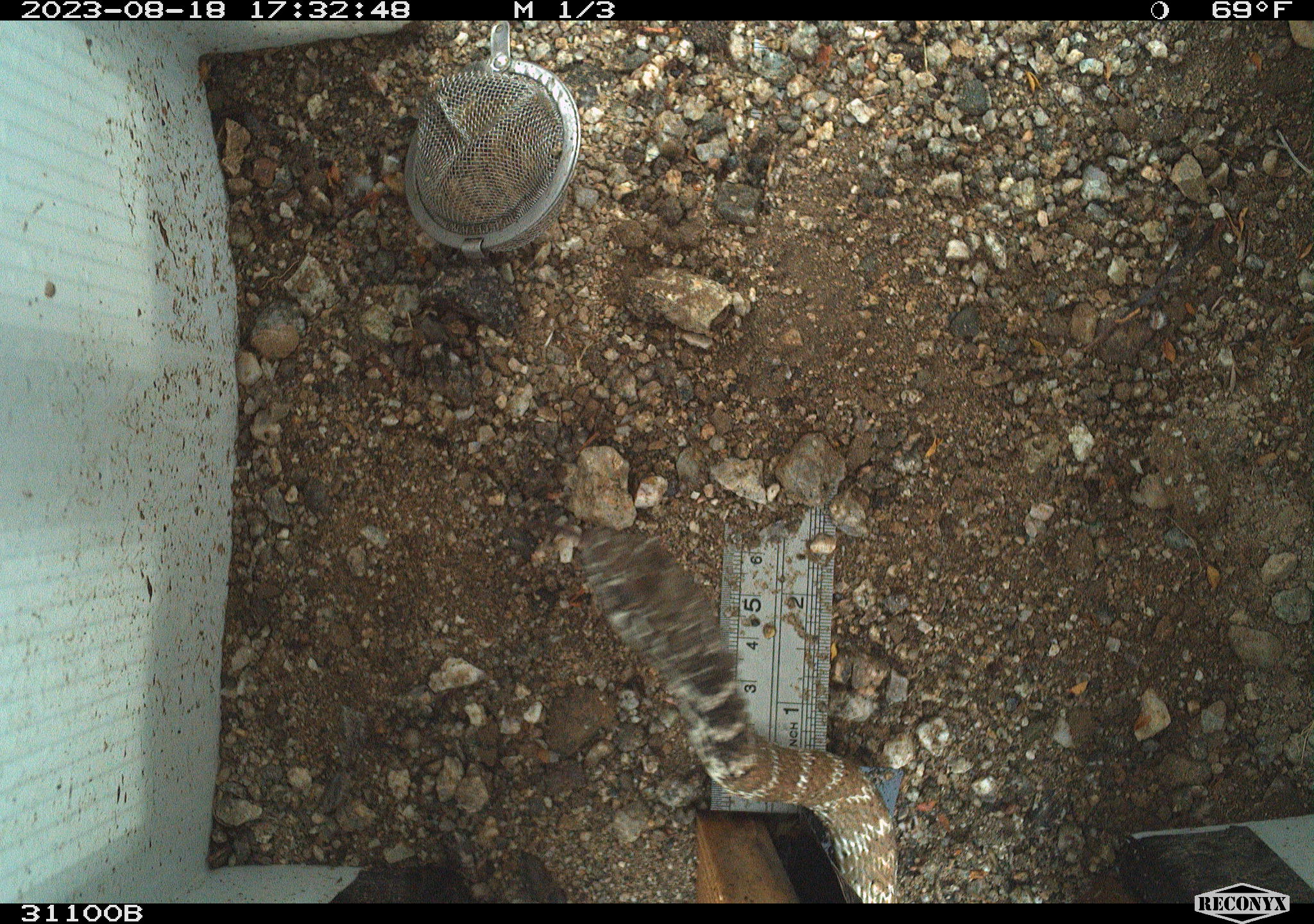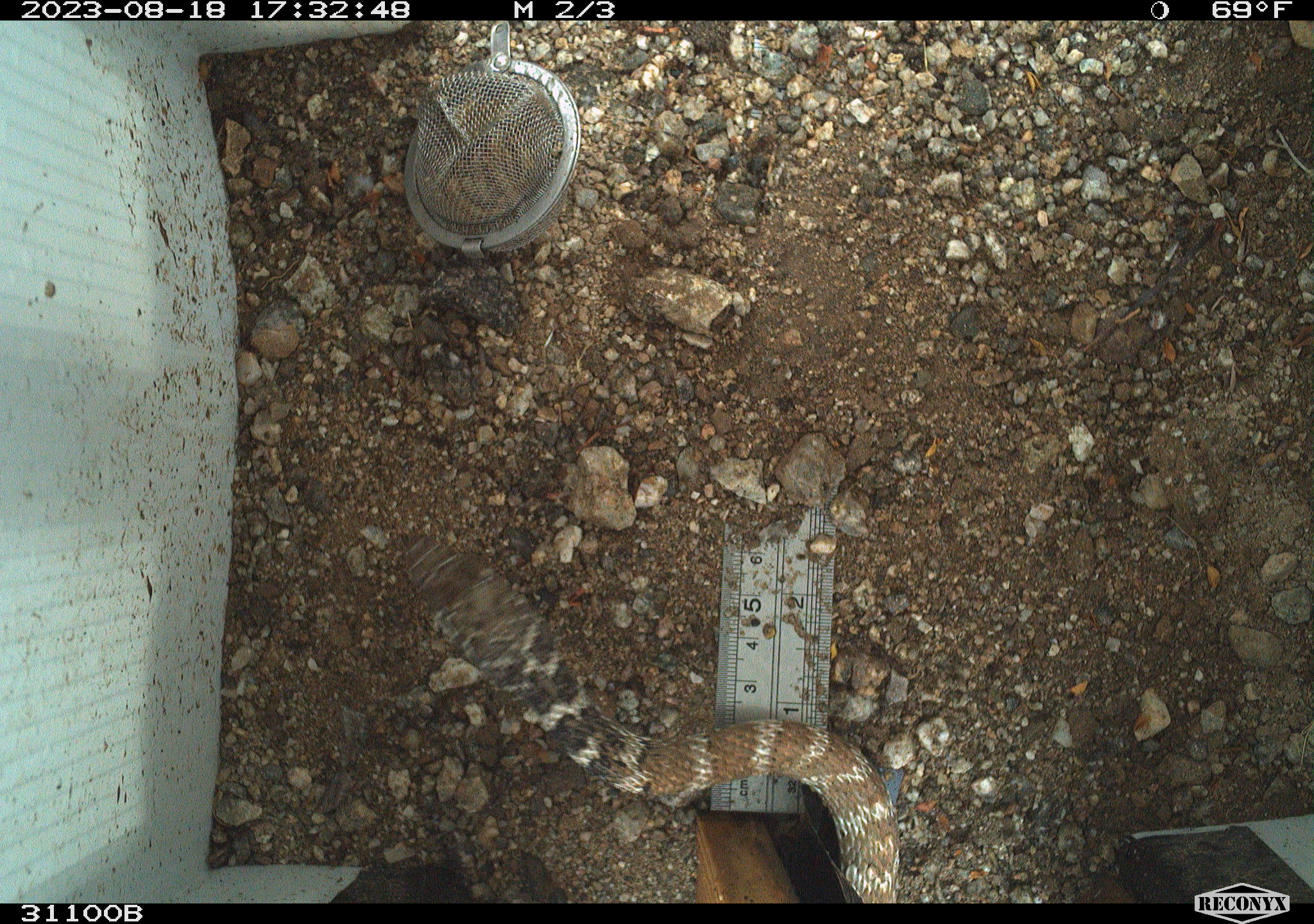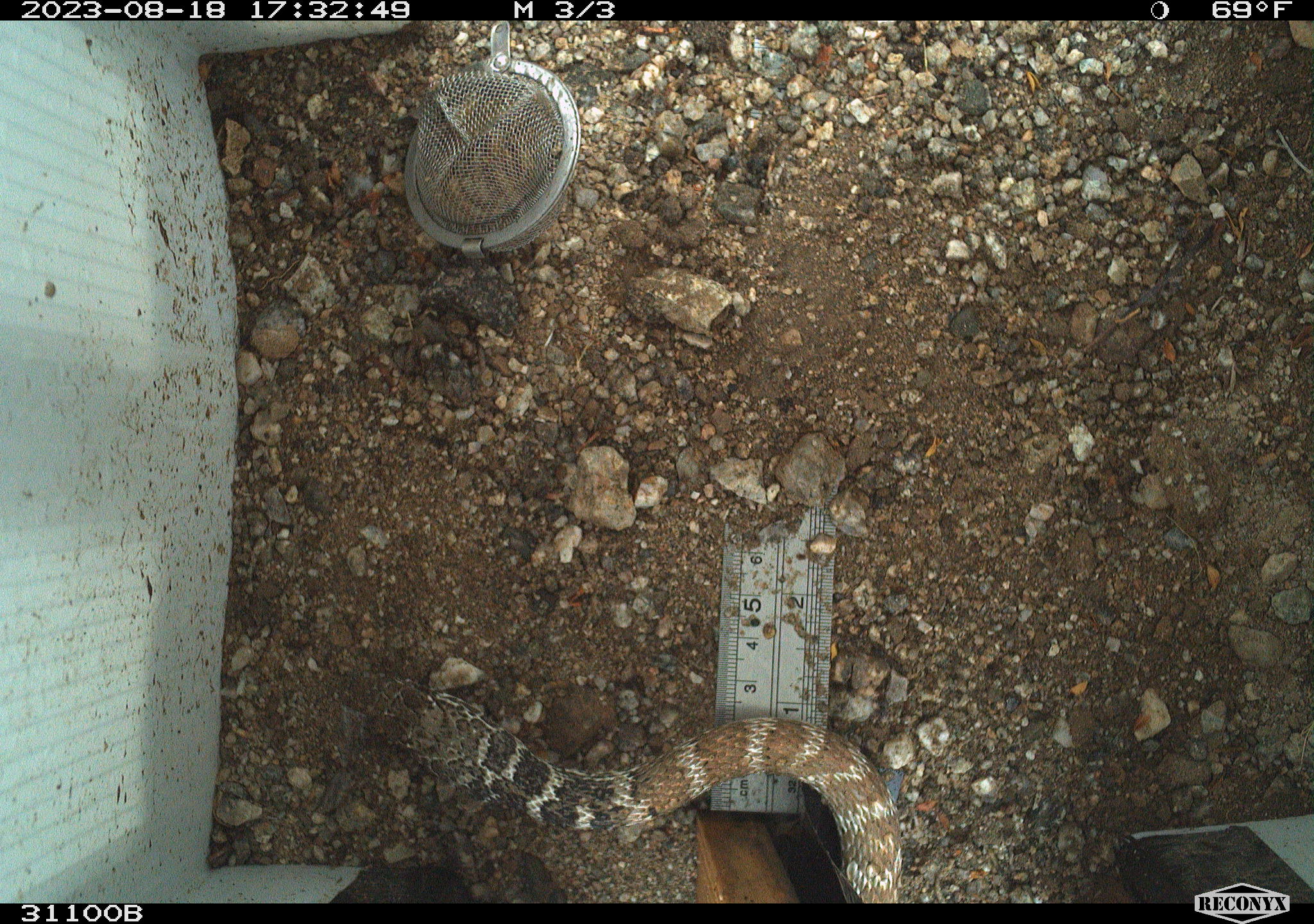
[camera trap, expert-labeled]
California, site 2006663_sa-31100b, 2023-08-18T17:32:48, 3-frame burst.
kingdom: Animalia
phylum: Chordata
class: Reptilia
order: Squamata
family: Colubridae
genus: Masticophis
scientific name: Masticophis flagellum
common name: coachwhip